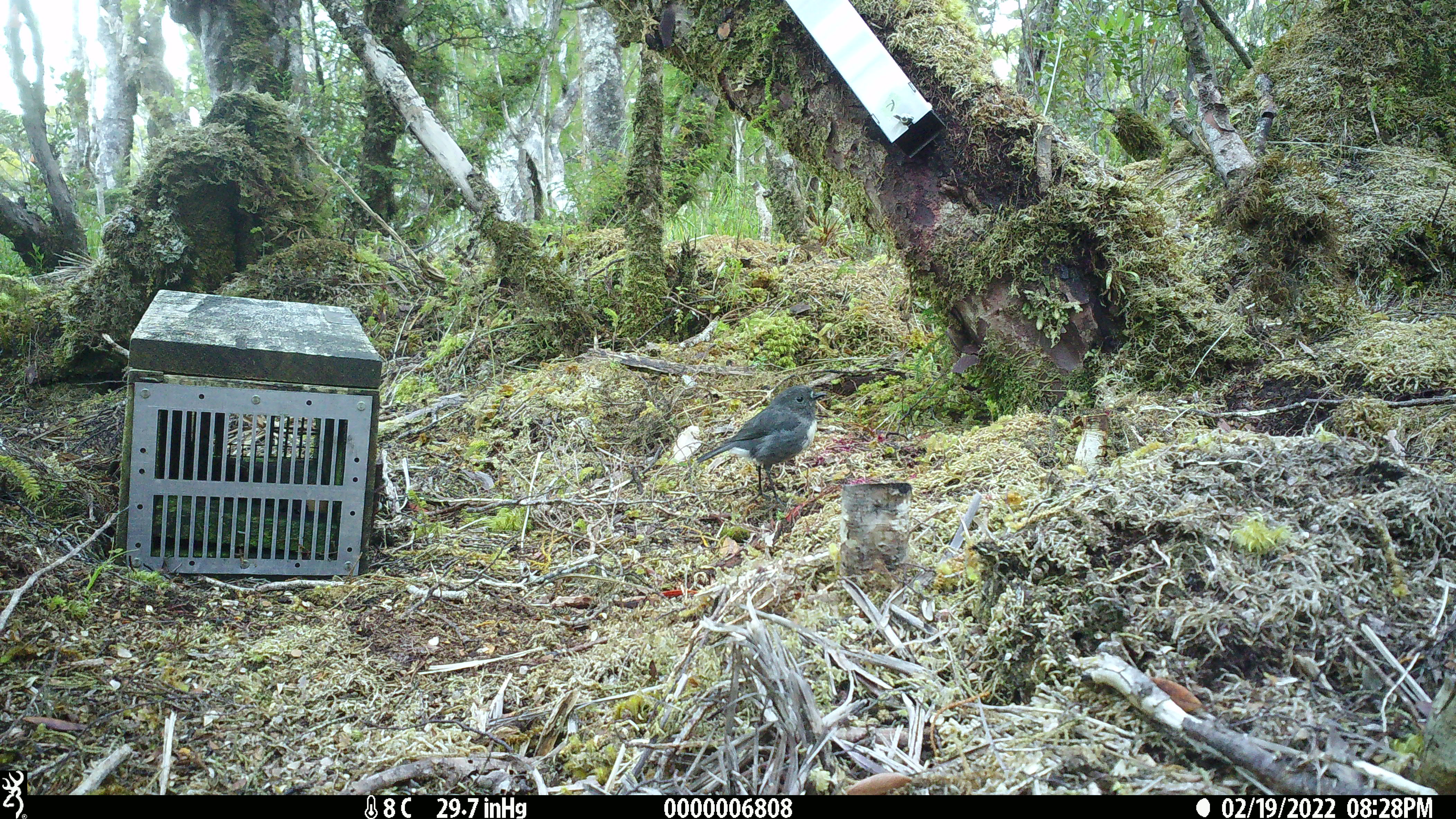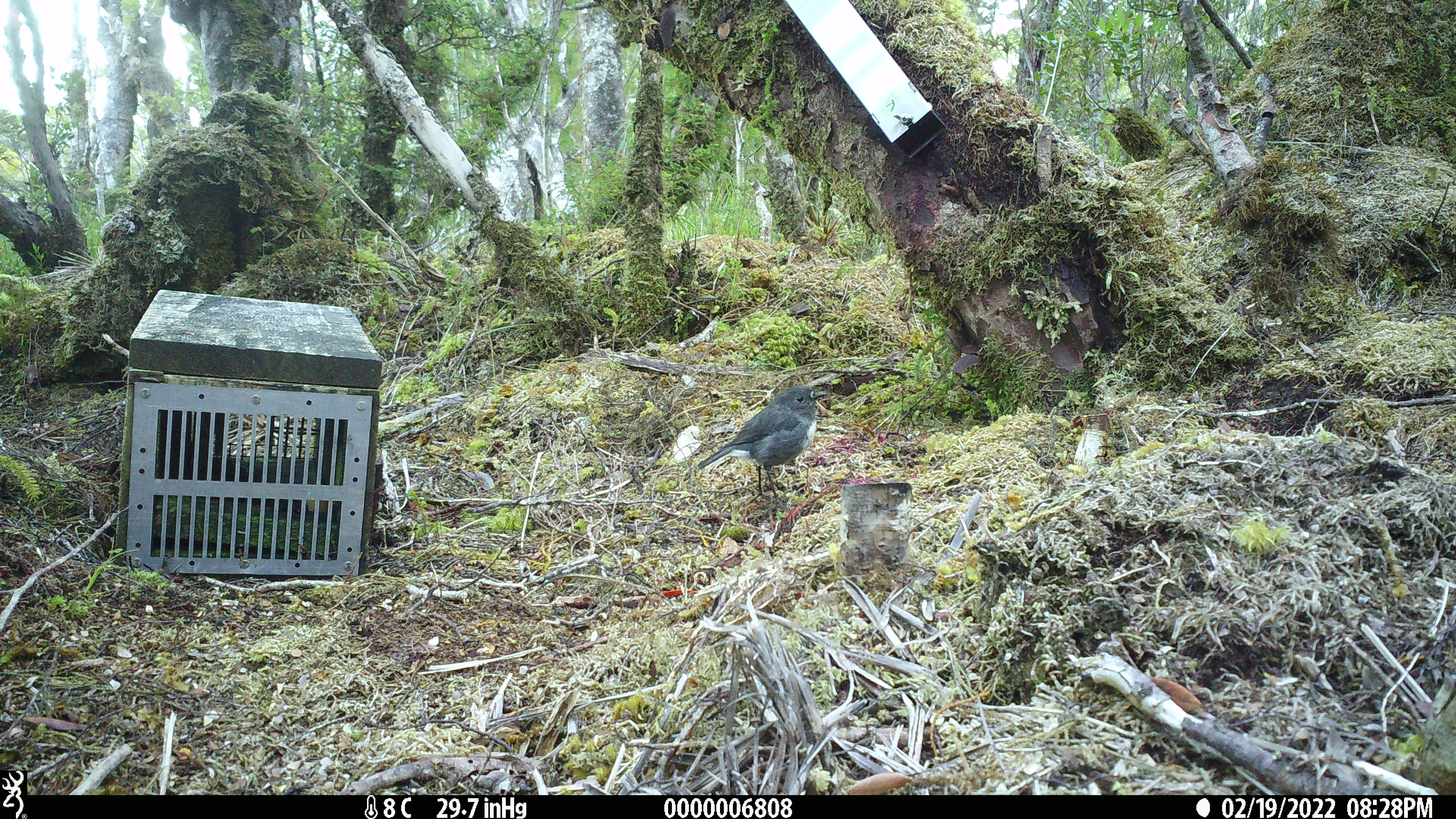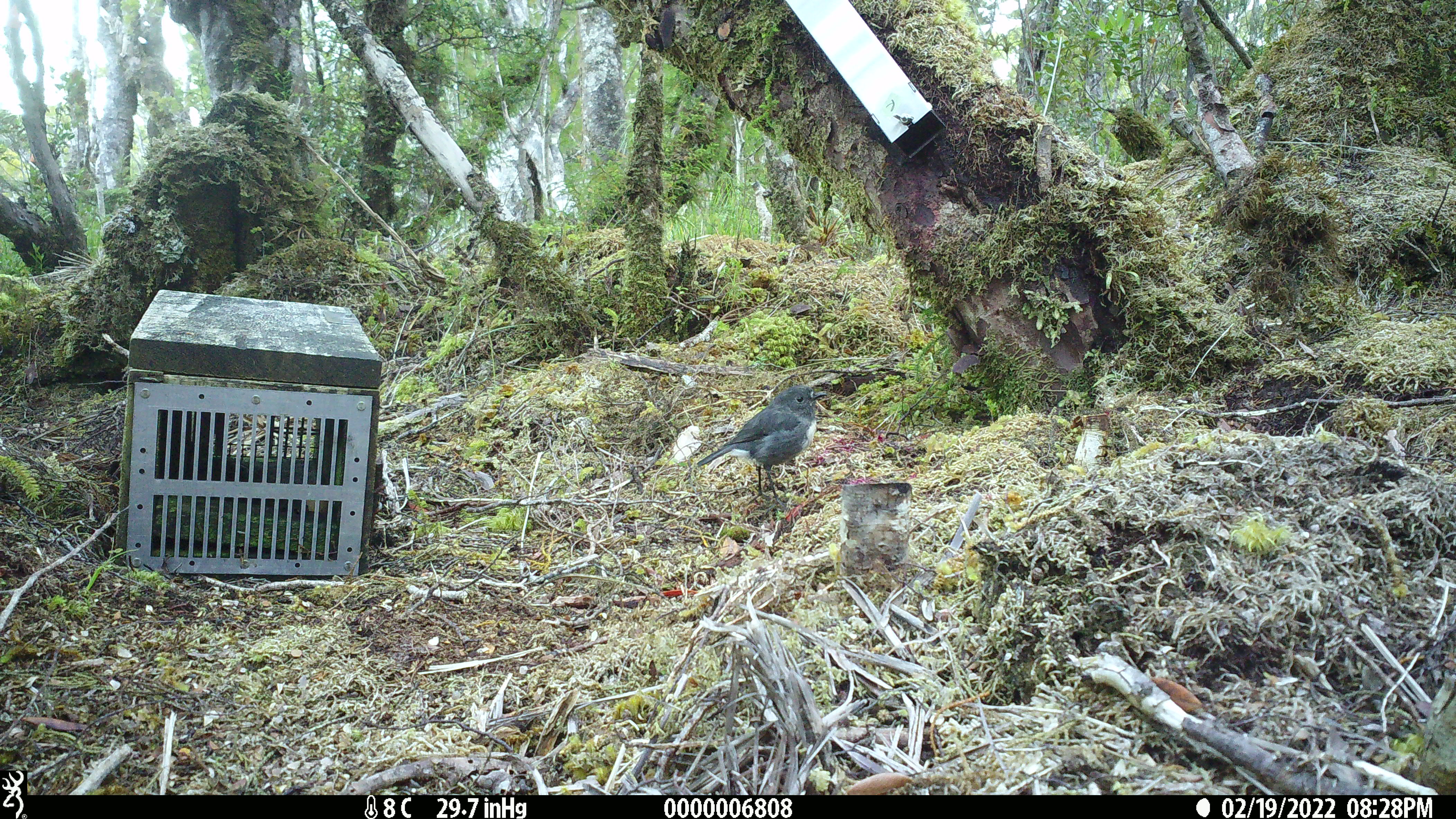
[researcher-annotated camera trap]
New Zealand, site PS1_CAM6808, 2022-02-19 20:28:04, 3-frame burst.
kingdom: Animalia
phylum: Chordata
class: Aves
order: Passeriformes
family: Petroicidae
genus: Petroica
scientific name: Petroica australis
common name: new zealand robin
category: robin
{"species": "robin (new zealand robin) (Petroica australis)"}